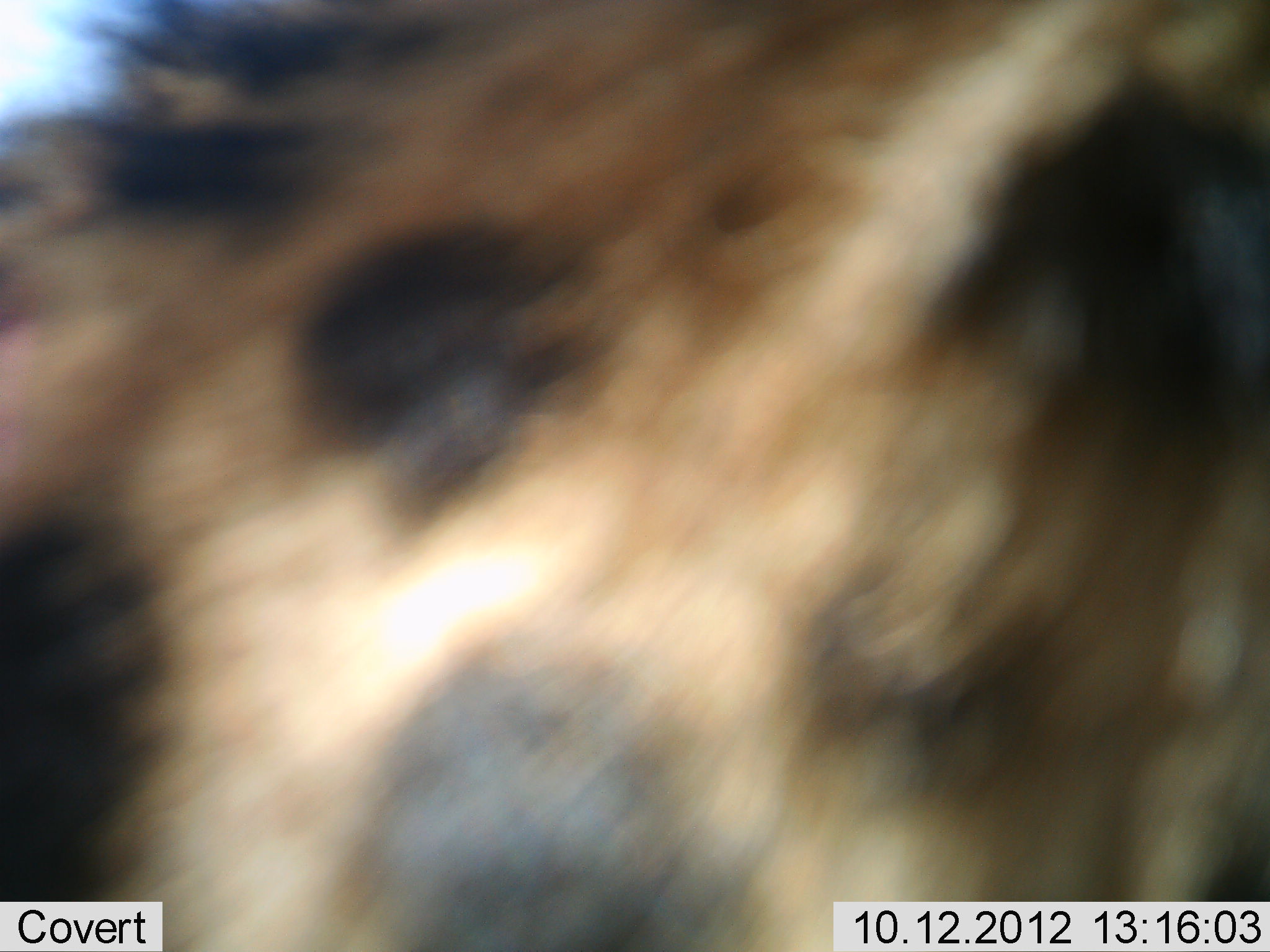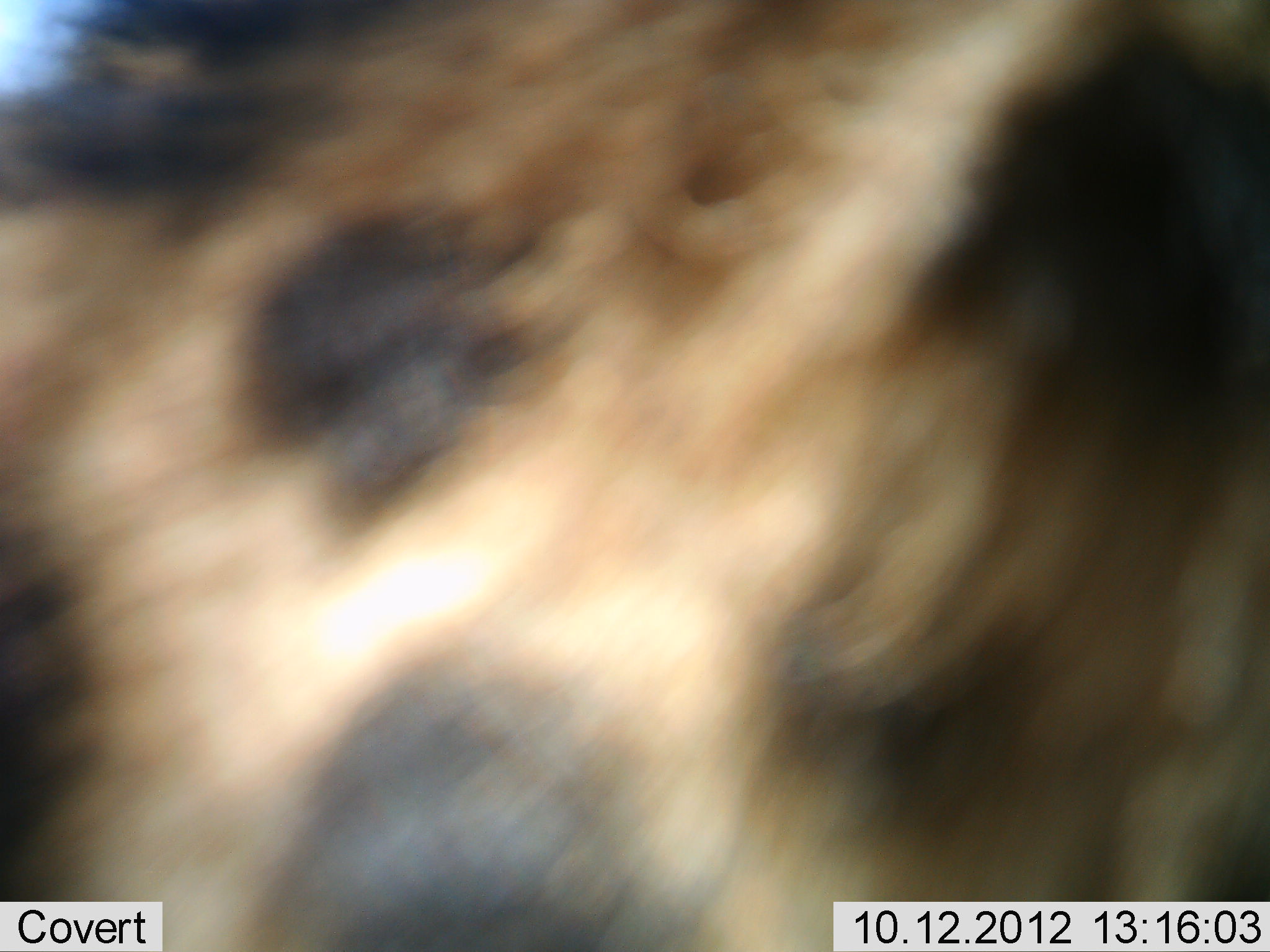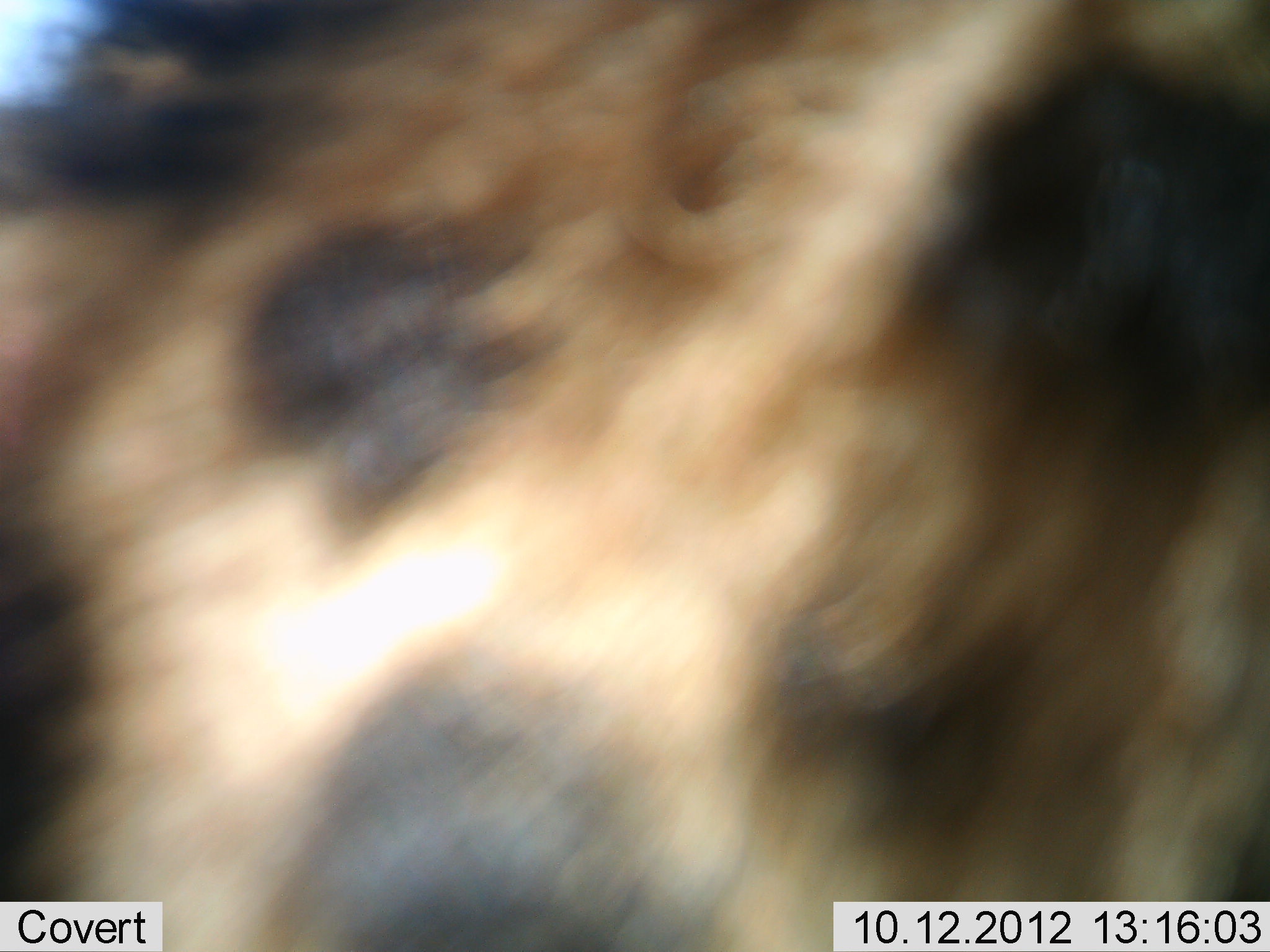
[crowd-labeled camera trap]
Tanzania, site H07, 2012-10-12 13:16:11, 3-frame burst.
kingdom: Animalia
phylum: Chordata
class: Mammalia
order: Carnivora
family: Hyaenidae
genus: Crocuta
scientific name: Crocuta crocuta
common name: spotted hyena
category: hyenaspotted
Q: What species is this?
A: Hyenaspotted (spotted hyena) (Crocuta crocuta).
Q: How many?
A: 1.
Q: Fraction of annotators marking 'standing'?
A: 80%.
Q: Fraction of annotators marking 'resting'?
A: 0%.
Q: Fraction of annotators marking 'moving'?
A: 20%.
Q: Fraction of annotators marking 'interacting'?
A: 0%.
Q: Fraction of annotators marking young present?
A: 0%.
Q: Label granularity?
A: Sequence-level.